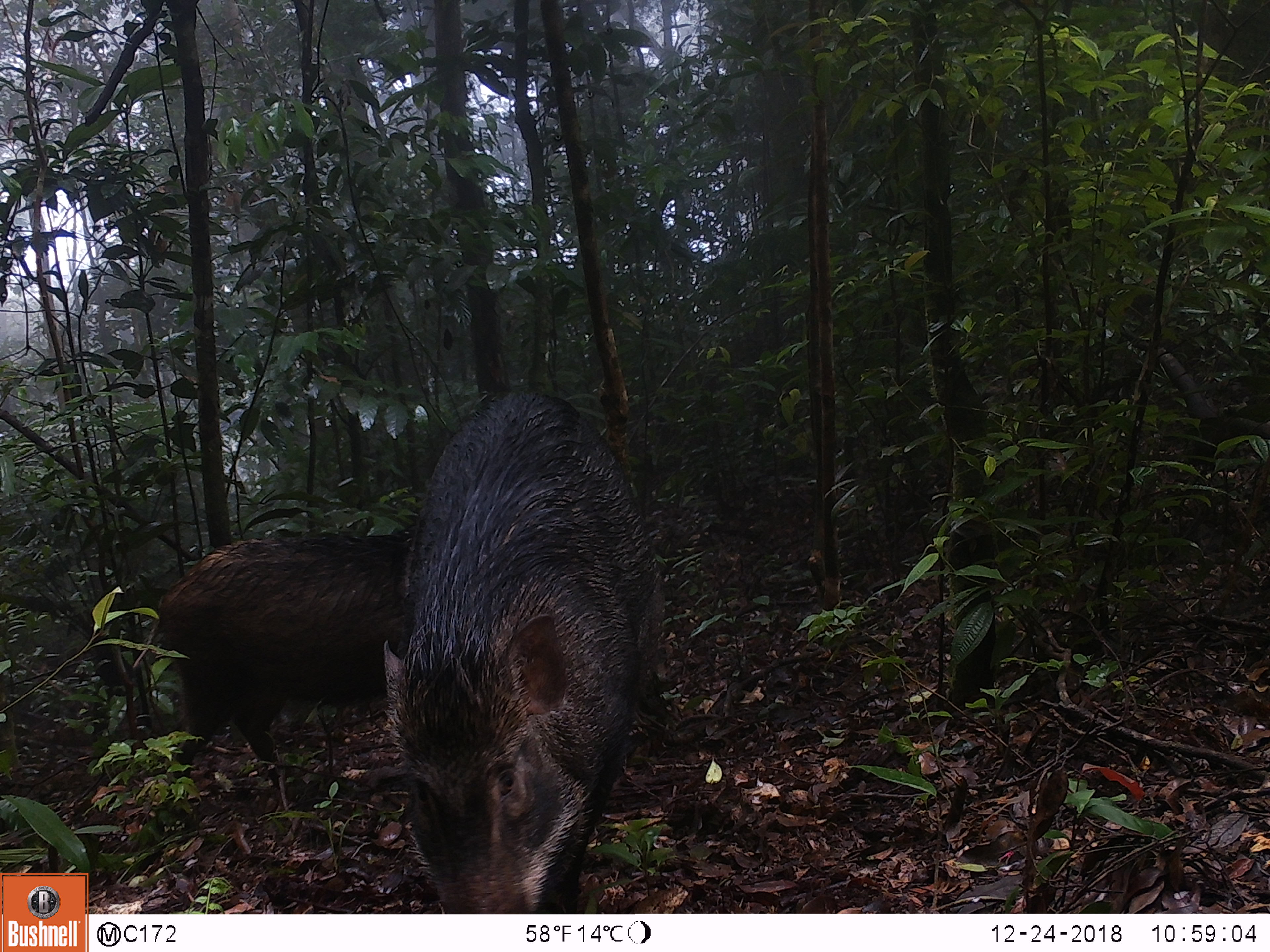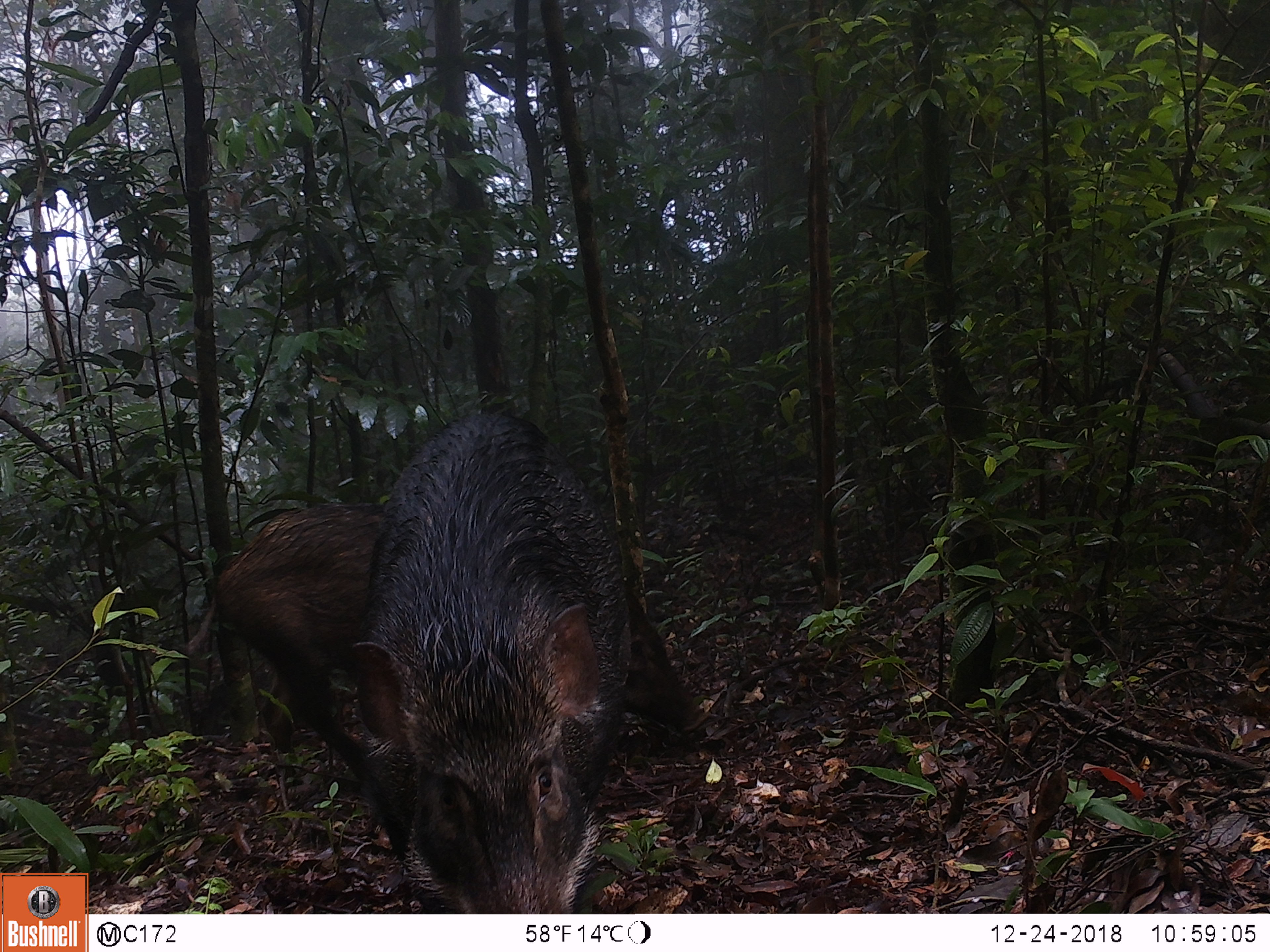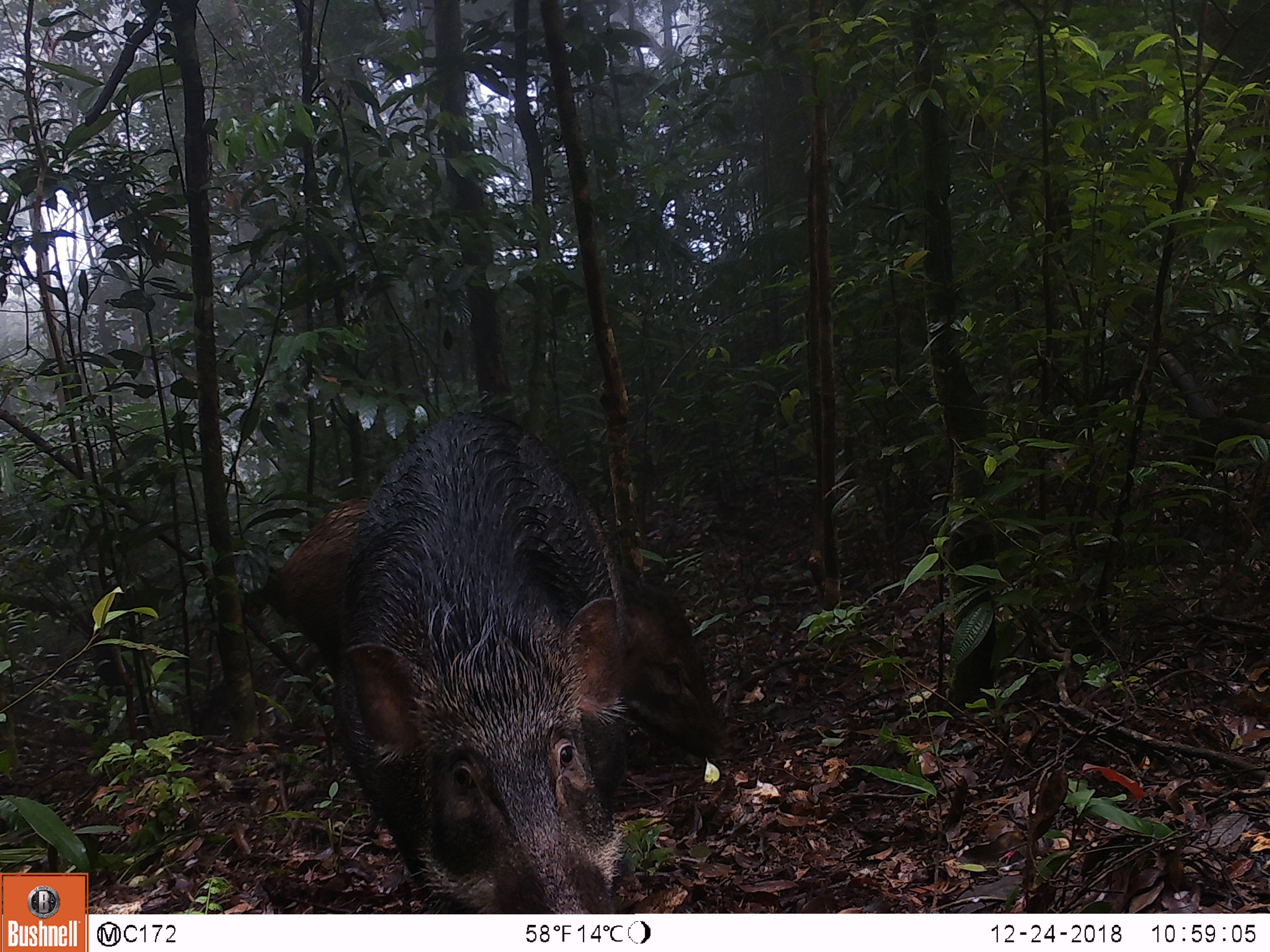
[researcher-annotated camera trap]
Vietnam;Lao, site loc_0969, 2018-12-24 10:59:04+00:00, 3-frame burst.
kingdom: Animalia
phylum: Chordata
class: Mammalia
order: Artiodactyla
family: Suidae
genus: Sus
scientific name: Sus scrofa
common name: eurasian wild pig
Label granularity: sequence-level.